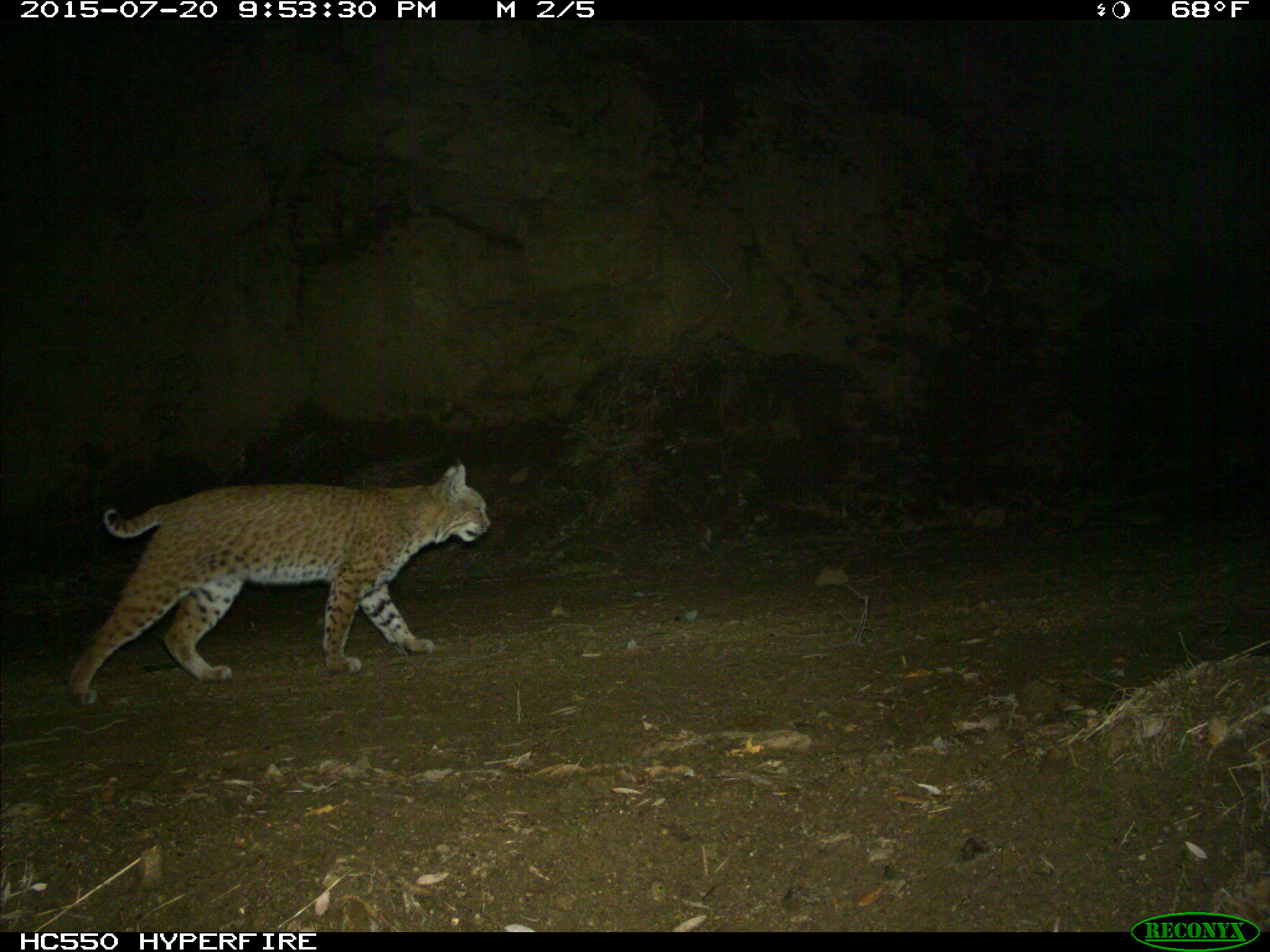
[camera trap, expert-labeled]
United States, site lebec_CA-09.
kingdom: Animalia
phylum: Chordata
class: Mammalia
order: Carnivora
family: Felidae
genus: Lynx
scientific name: Lynx rufus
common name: bobcat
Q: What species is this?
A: Lynx rufus (bobcat).